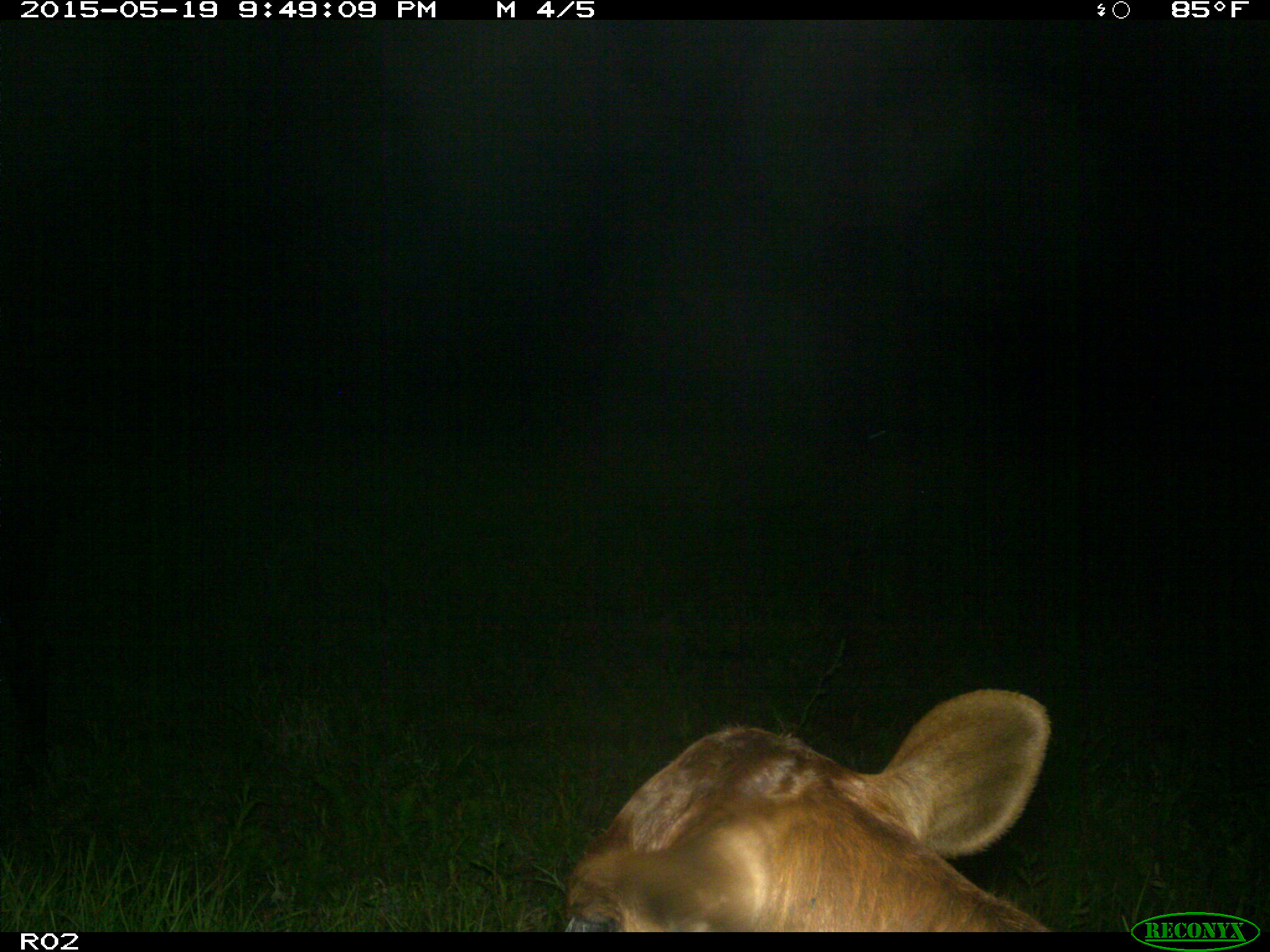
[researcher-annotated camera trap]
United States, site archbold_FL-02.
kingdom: Animalia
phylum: Chordata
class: Mammalia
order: Artiodactyla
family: Bovidae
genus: Bos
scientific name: Bos taurus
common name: domestic cow